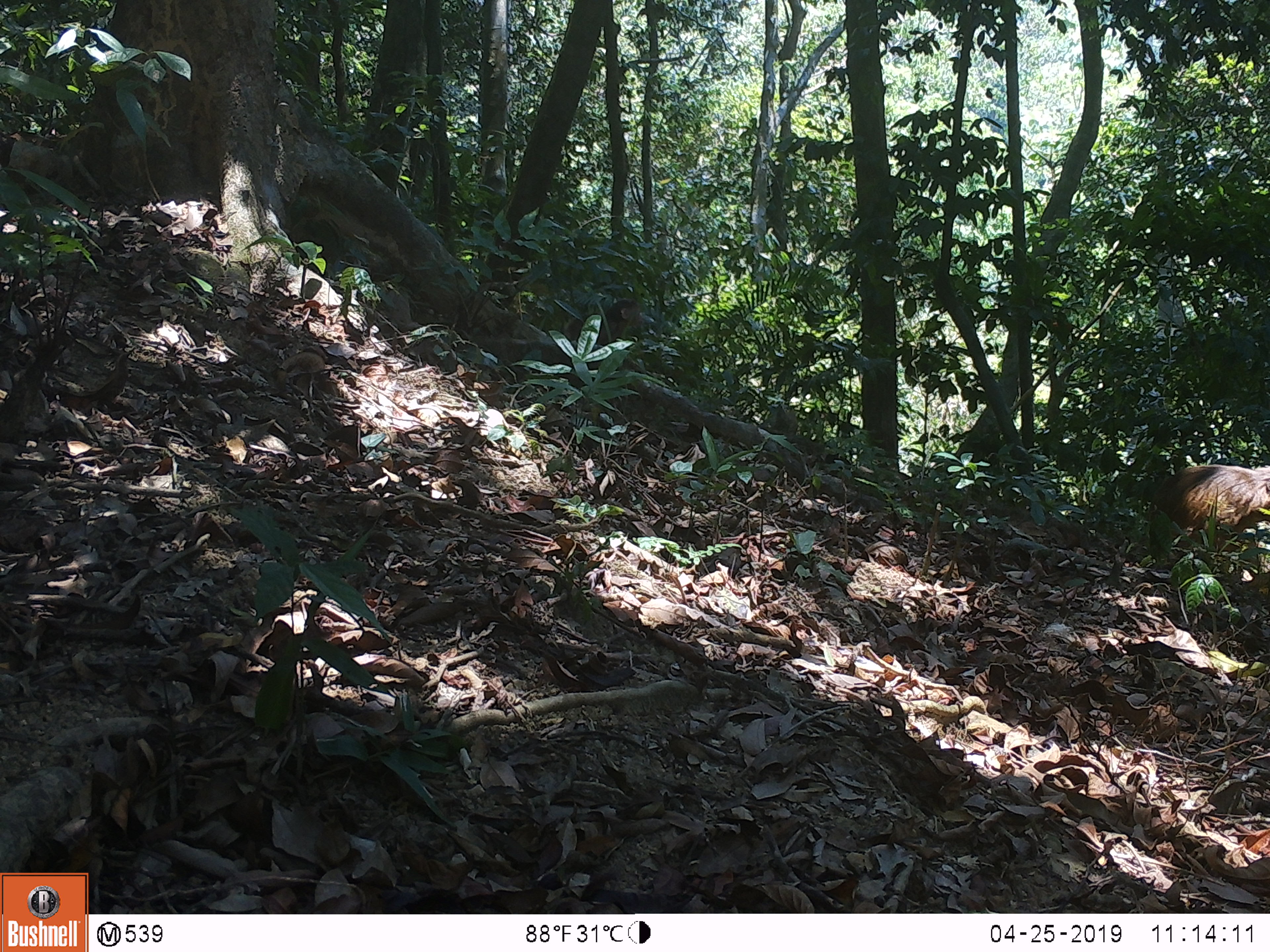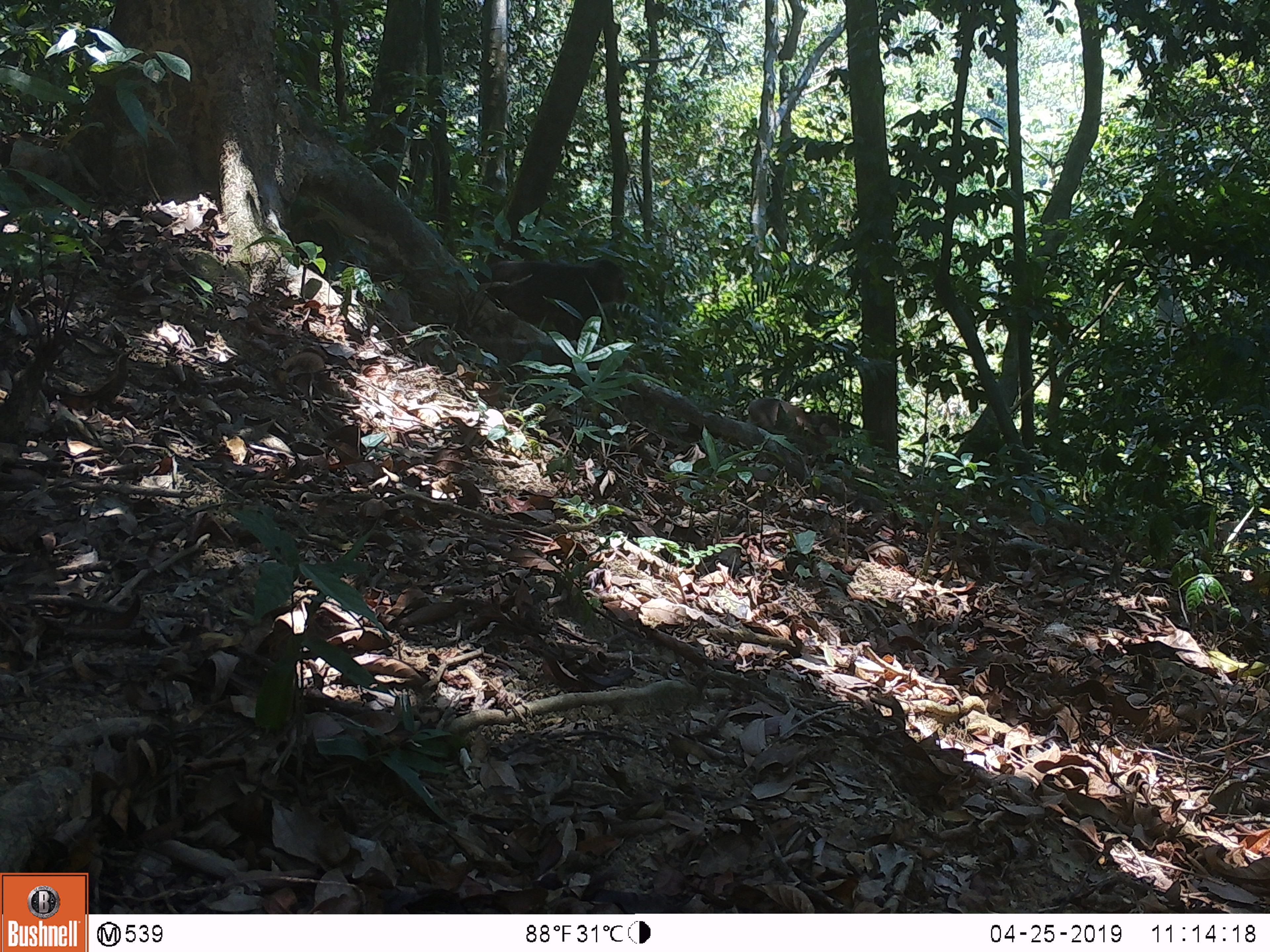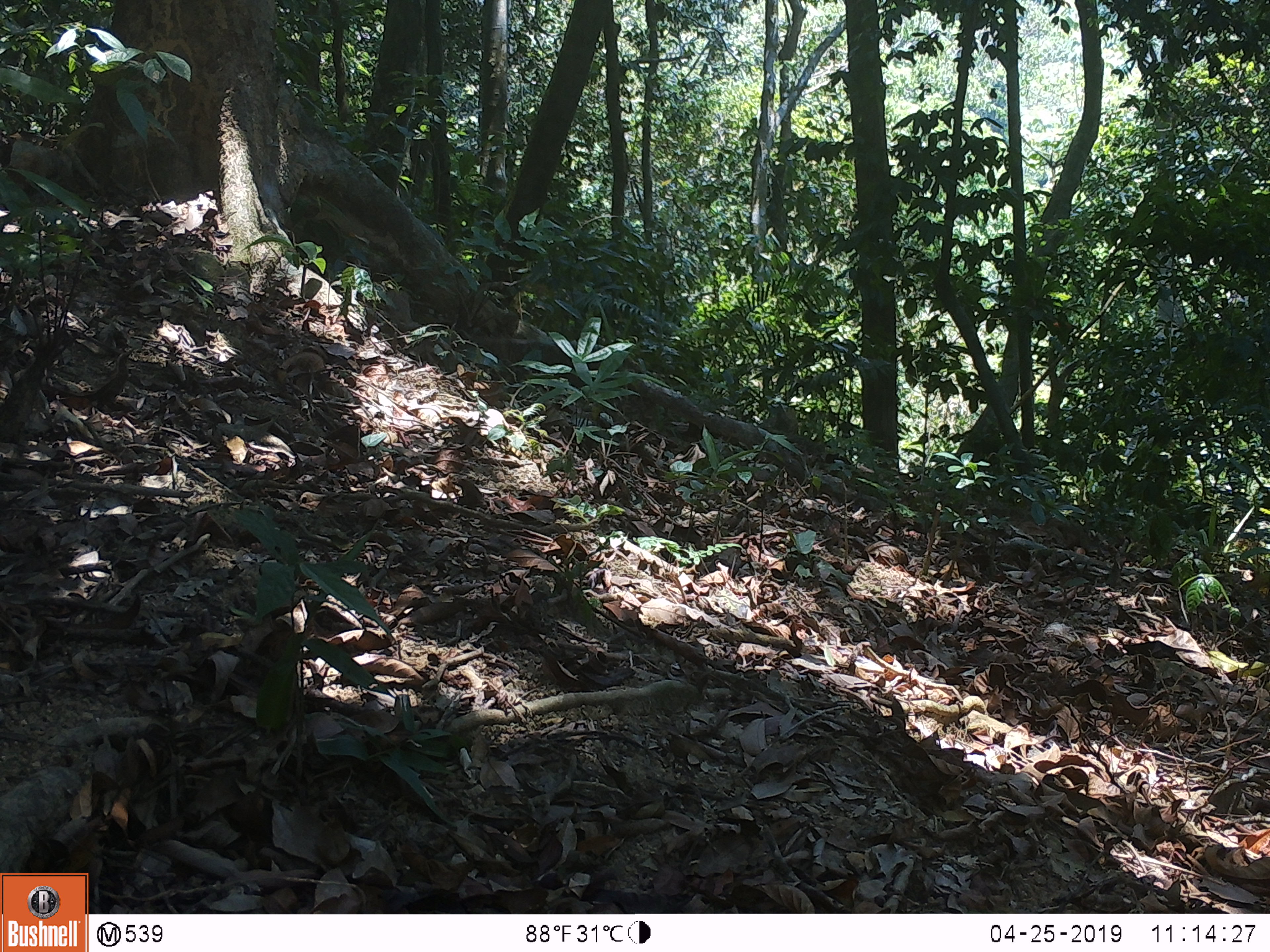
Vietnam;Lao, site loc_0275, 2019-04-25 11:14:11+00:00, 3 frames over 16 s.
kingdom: Animalia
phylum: Chordata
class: Mammalia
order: Primates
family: Cercopithecidae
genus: Macaca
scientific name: Macaca arctoides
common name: stump-tailed macaque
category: stump tailed macaque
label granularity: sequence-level